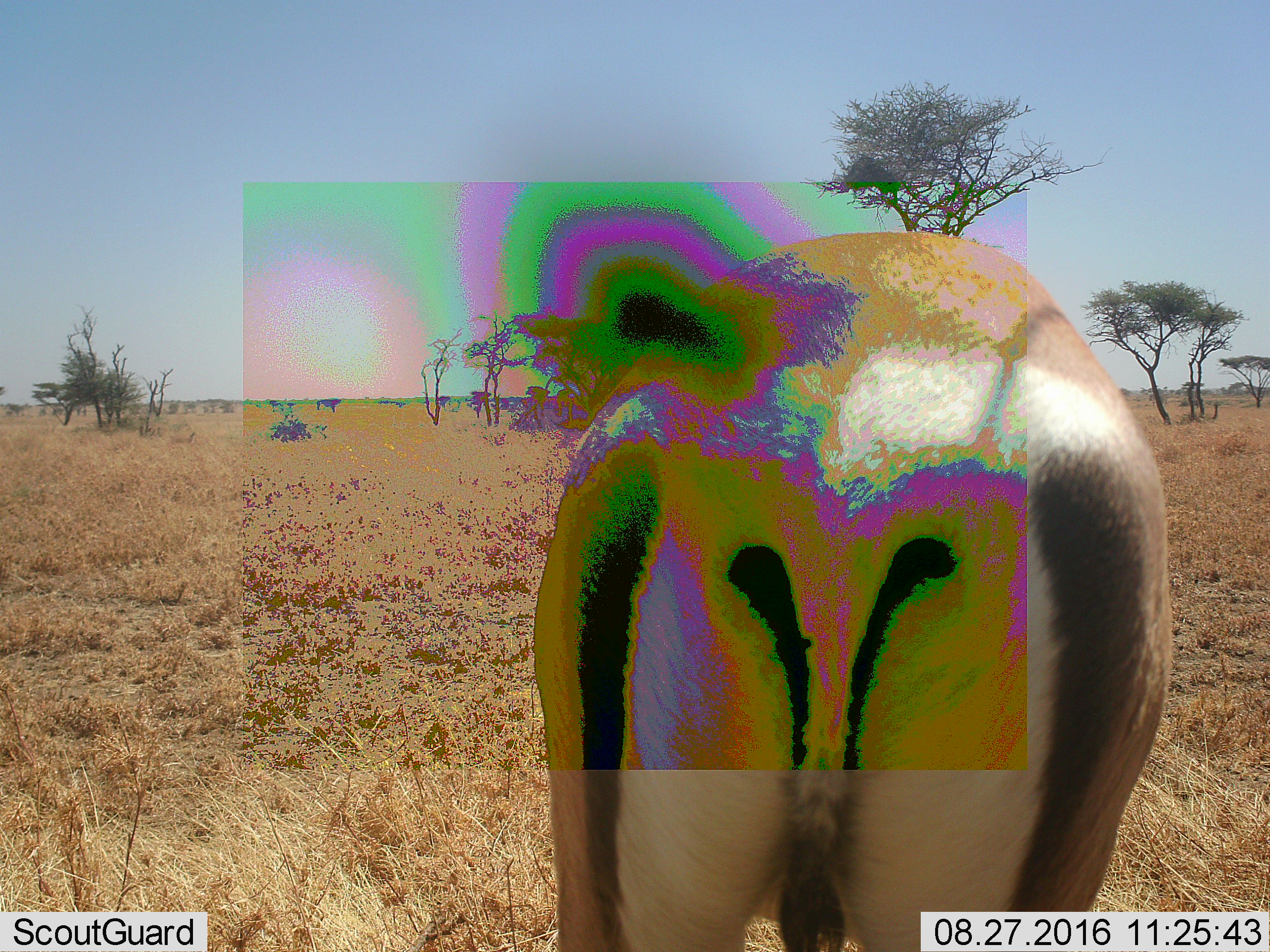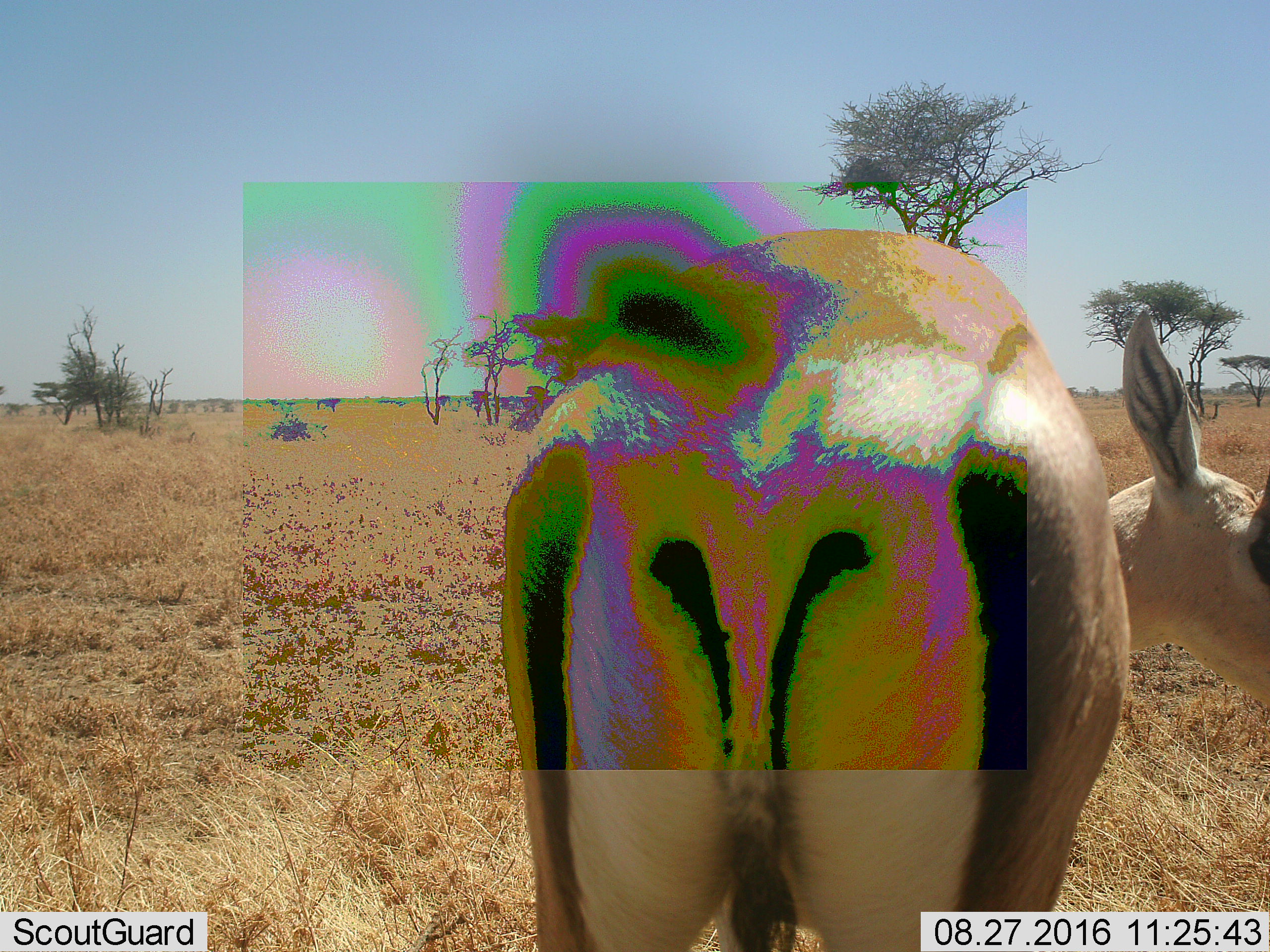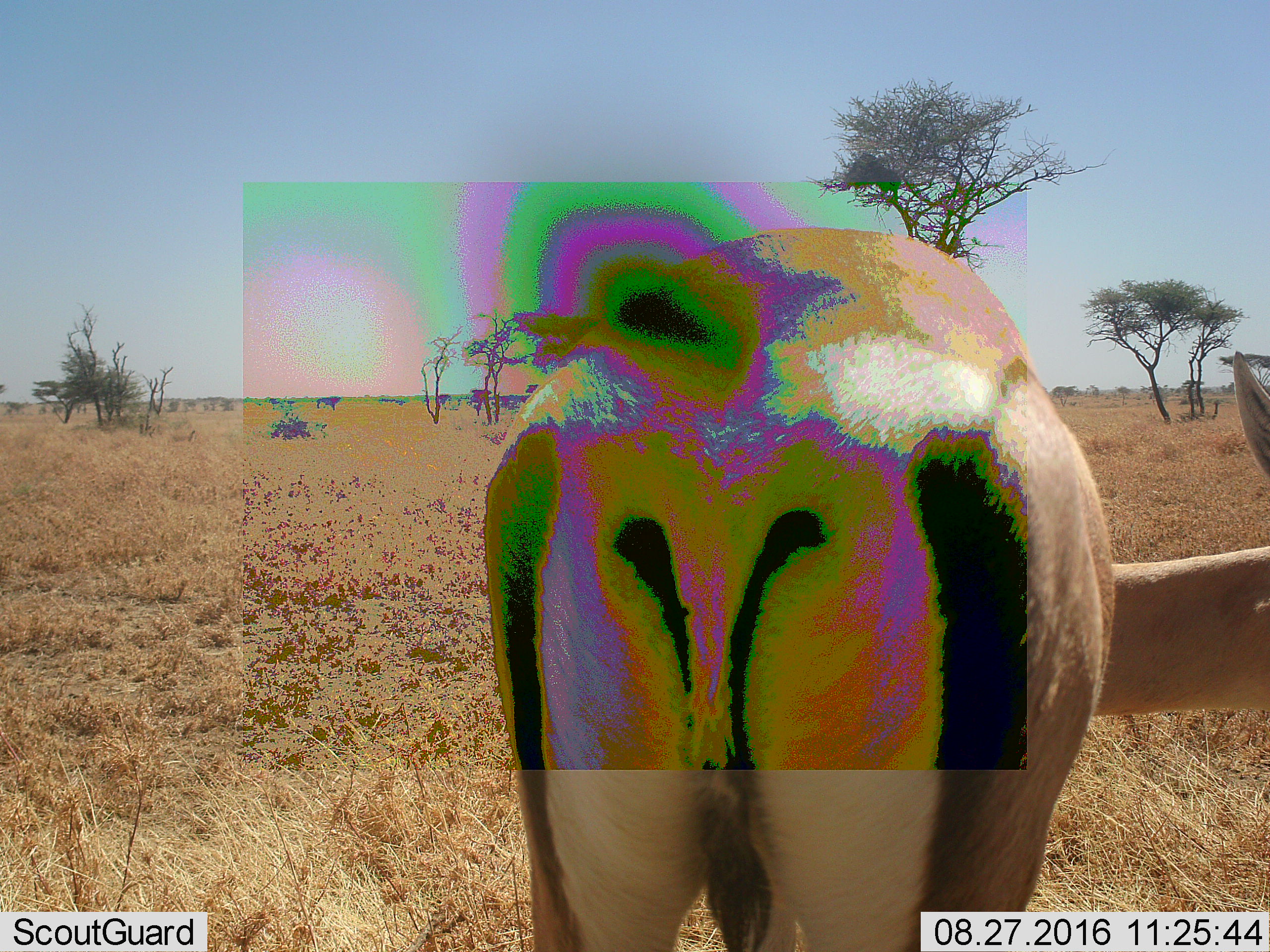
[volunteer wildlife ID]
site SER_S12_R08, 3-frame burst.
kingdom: Animalia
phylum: Chordata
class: Mammalia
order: Artiodactyla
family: Bovidae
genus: Nanger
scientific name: Nanger granti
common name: grant's gazelle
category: gazellegrants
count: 1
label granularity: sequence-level